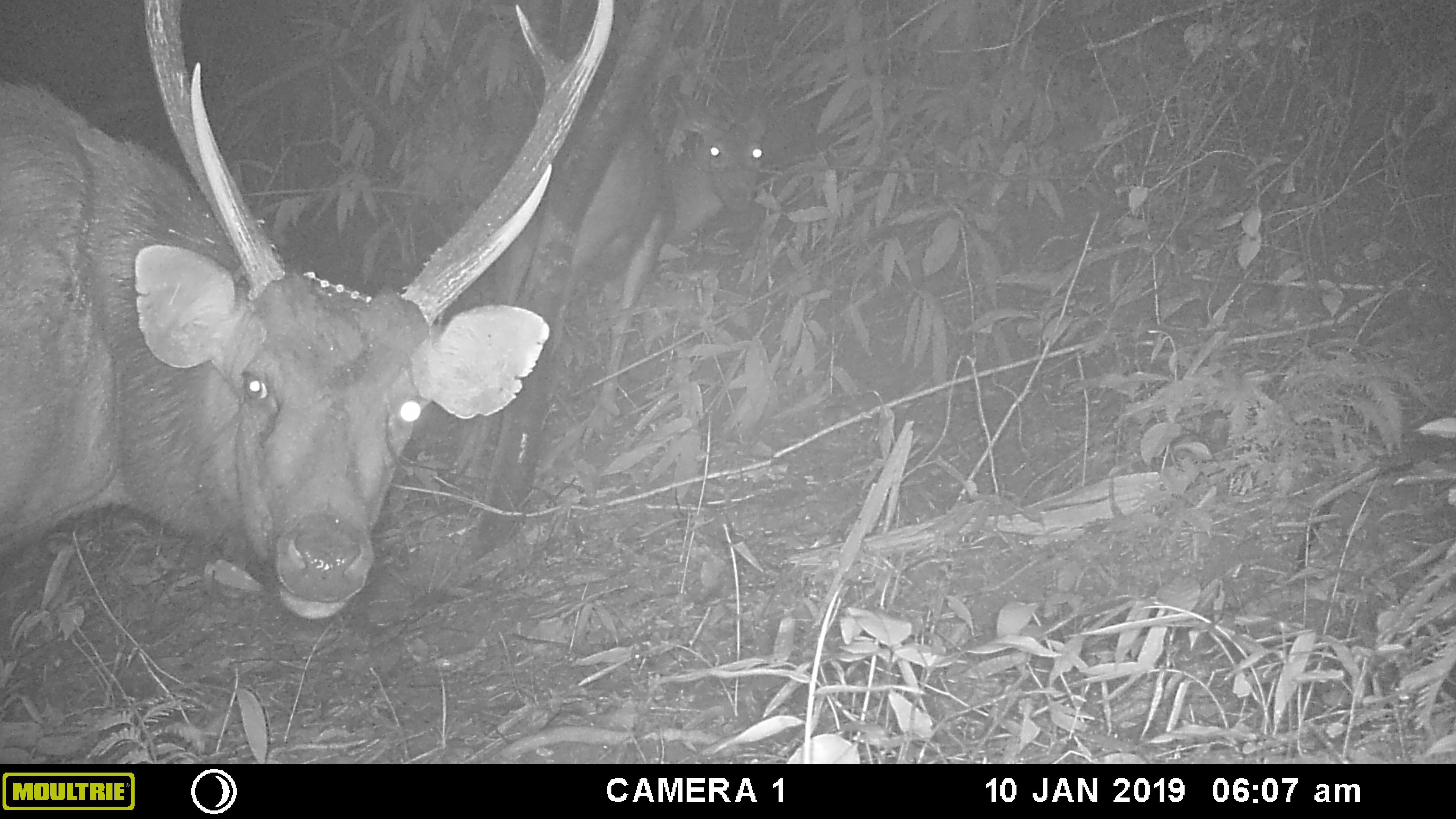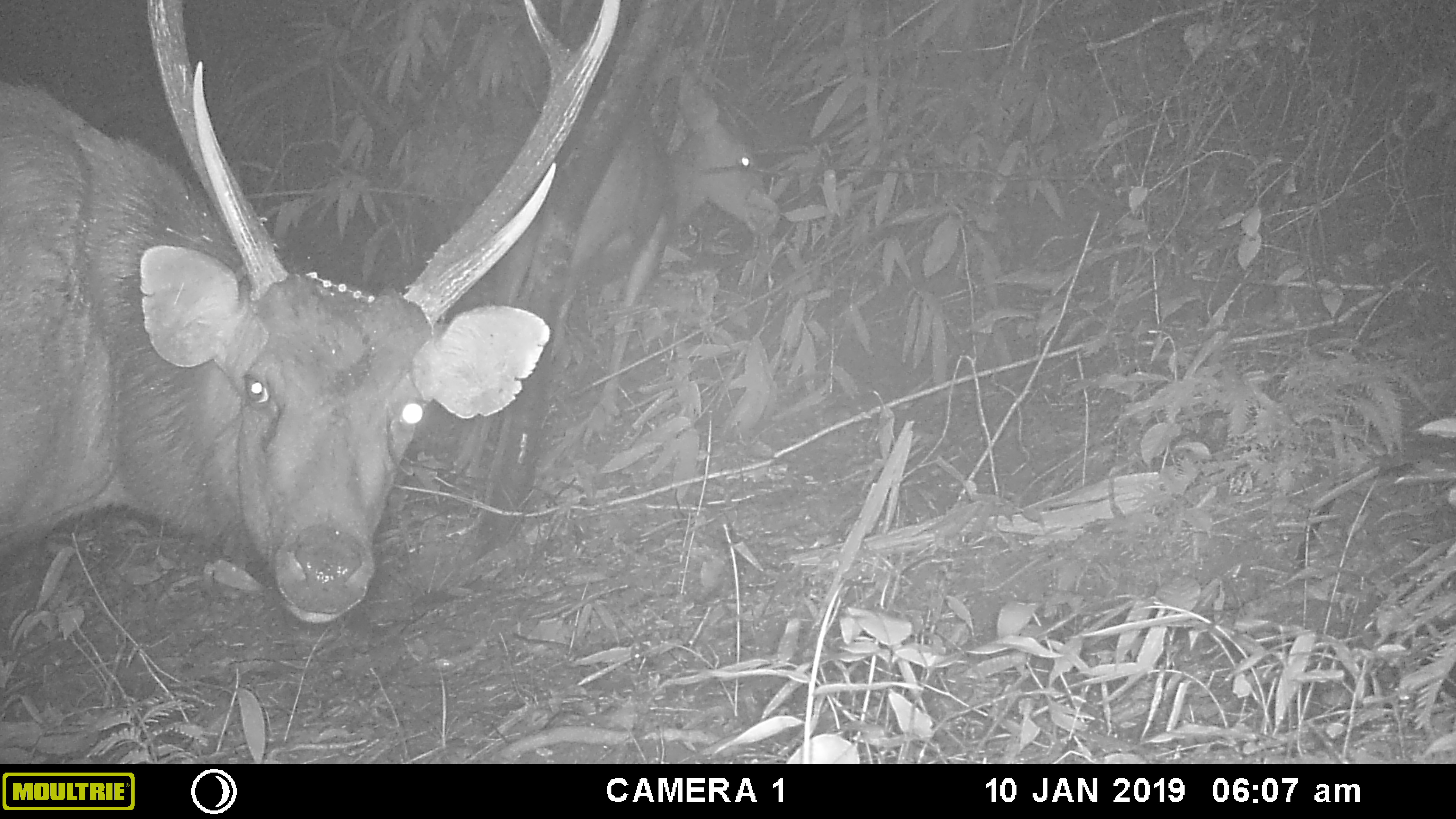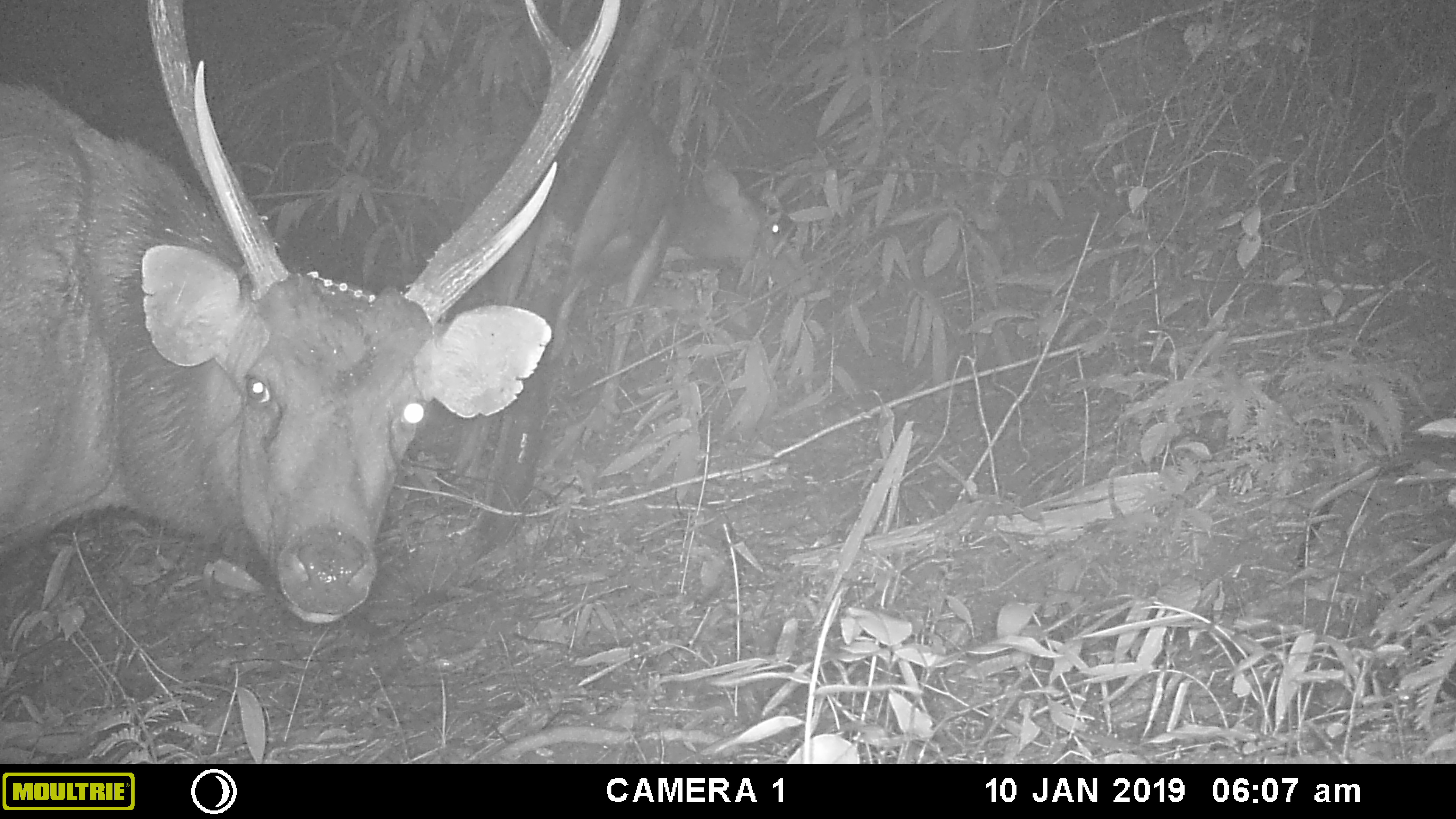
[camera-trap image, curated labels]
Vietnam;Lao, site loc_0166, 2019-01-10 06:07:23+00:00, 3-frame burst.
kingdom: Animalia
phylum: Chordata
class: Mammalia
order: Artiodactyla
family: Cervidae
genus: Rusa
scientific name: Rusa unicolor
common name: sambar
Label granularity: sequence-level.